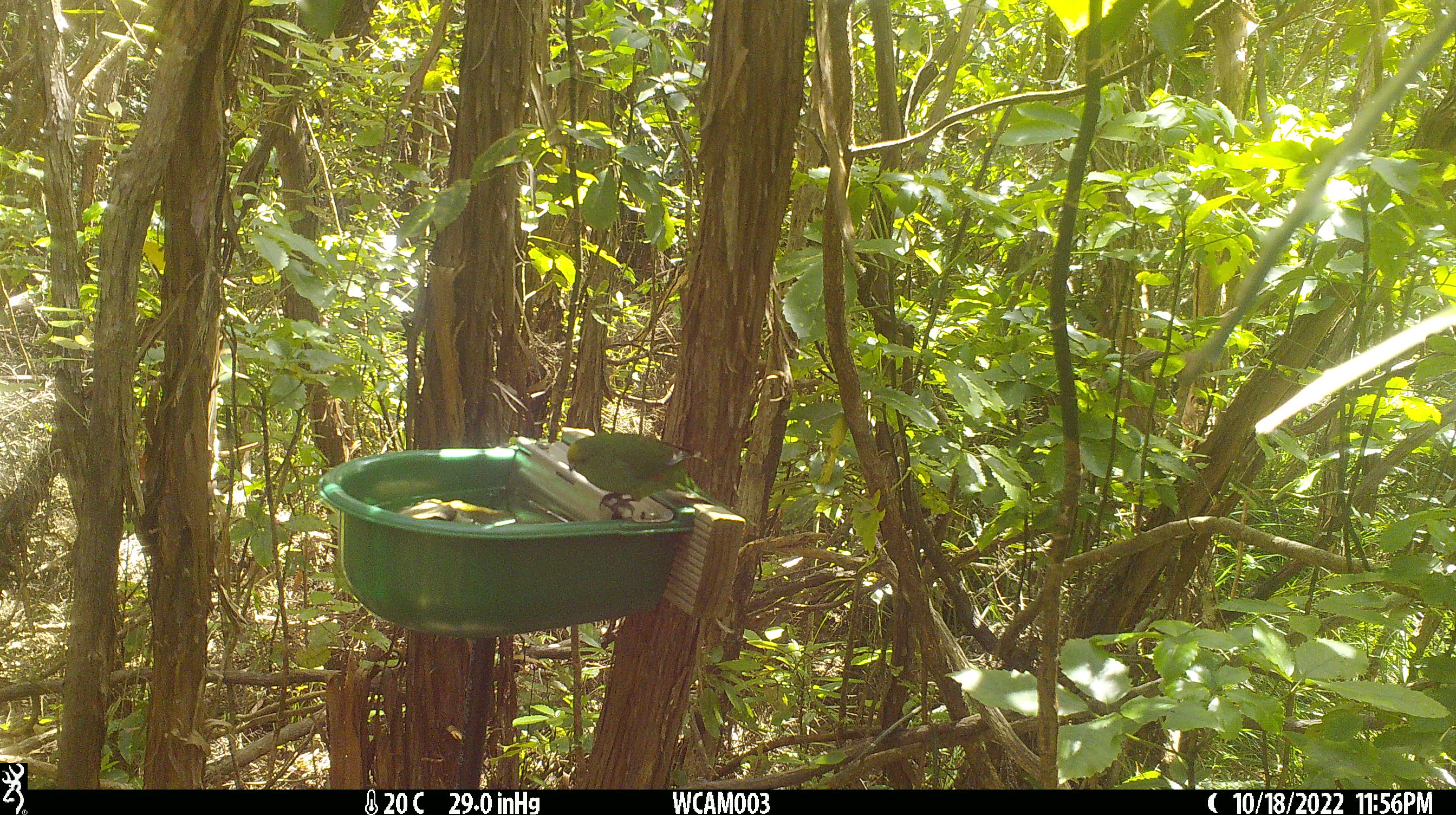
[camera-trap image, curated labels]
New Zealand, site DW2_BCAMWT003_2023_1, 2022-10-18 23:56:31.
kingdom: Animalia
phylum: Chordata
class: Aves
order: Psittaciformes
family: Psittaculidae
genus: Cyanoramphus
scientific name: Cyanoramphus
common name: parakeet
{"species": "parakeet (Cyanoramphus)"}